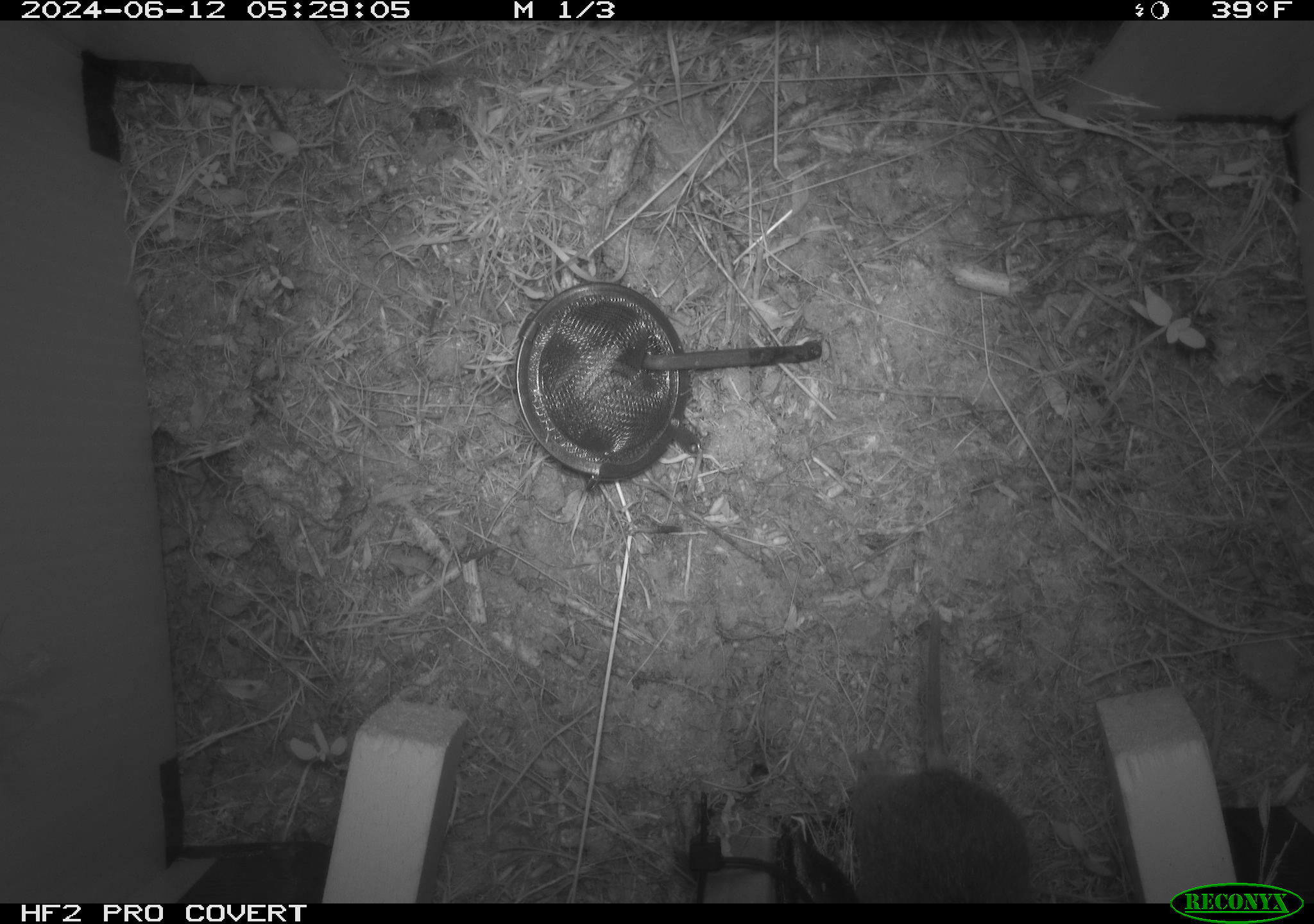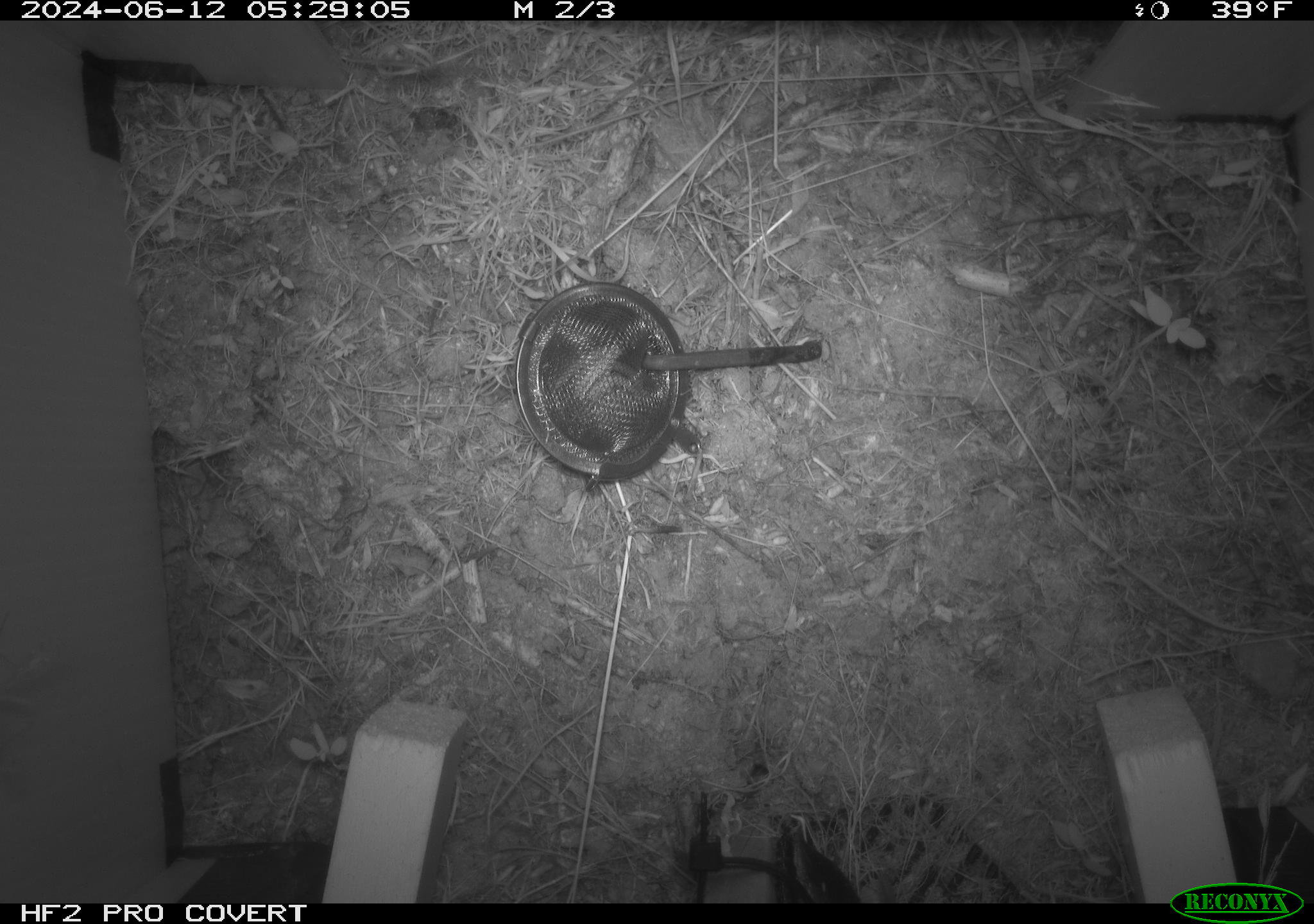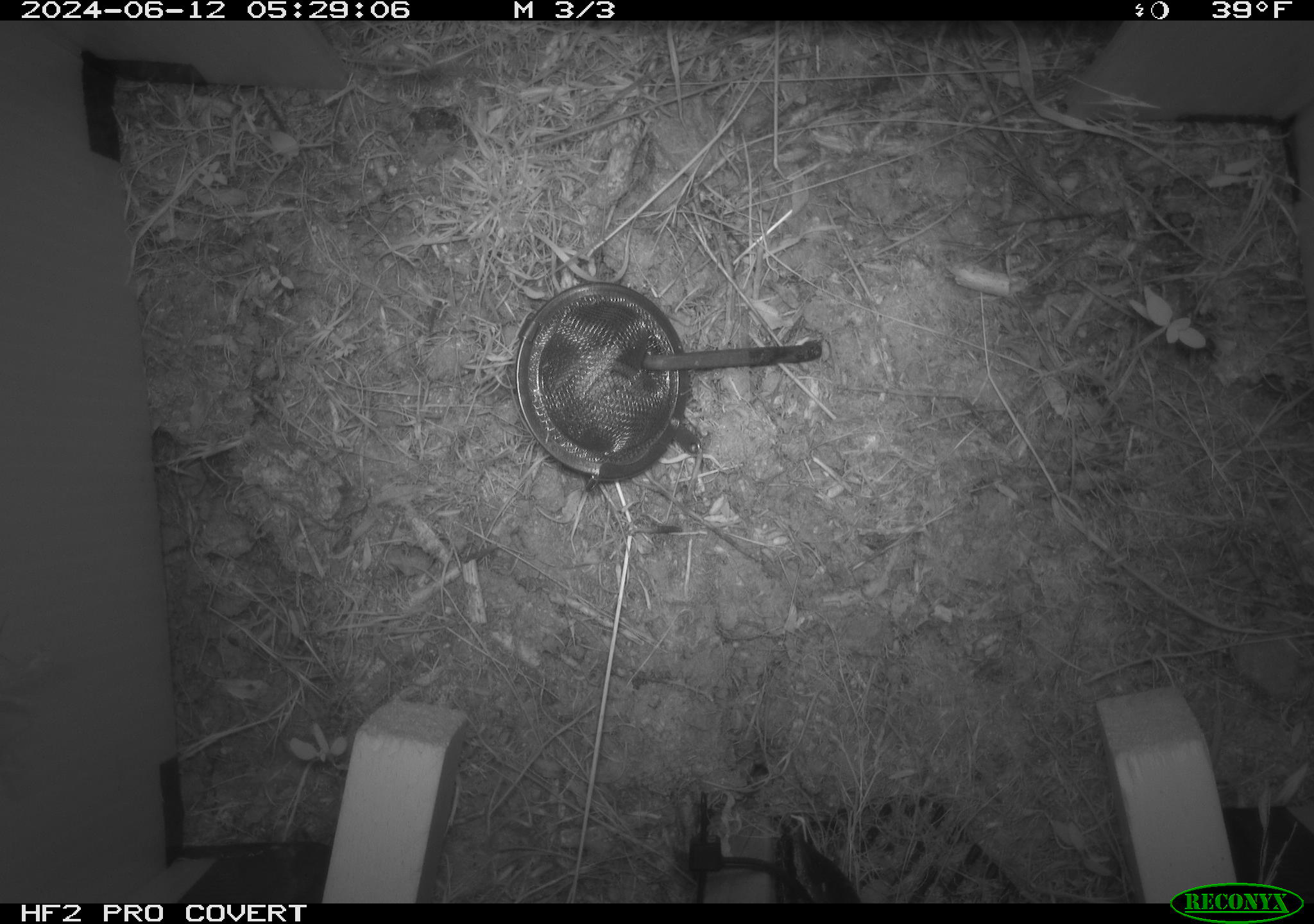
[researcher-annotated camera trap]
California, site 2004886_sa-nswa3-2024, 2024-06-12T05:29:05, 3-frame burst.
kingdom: Animalia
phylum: Chordata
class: Mammalia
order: Rodentia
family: Cricetidae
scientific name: Arvicolinae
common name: voles, lemmings, and muskrats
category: arvicolinae subfamily